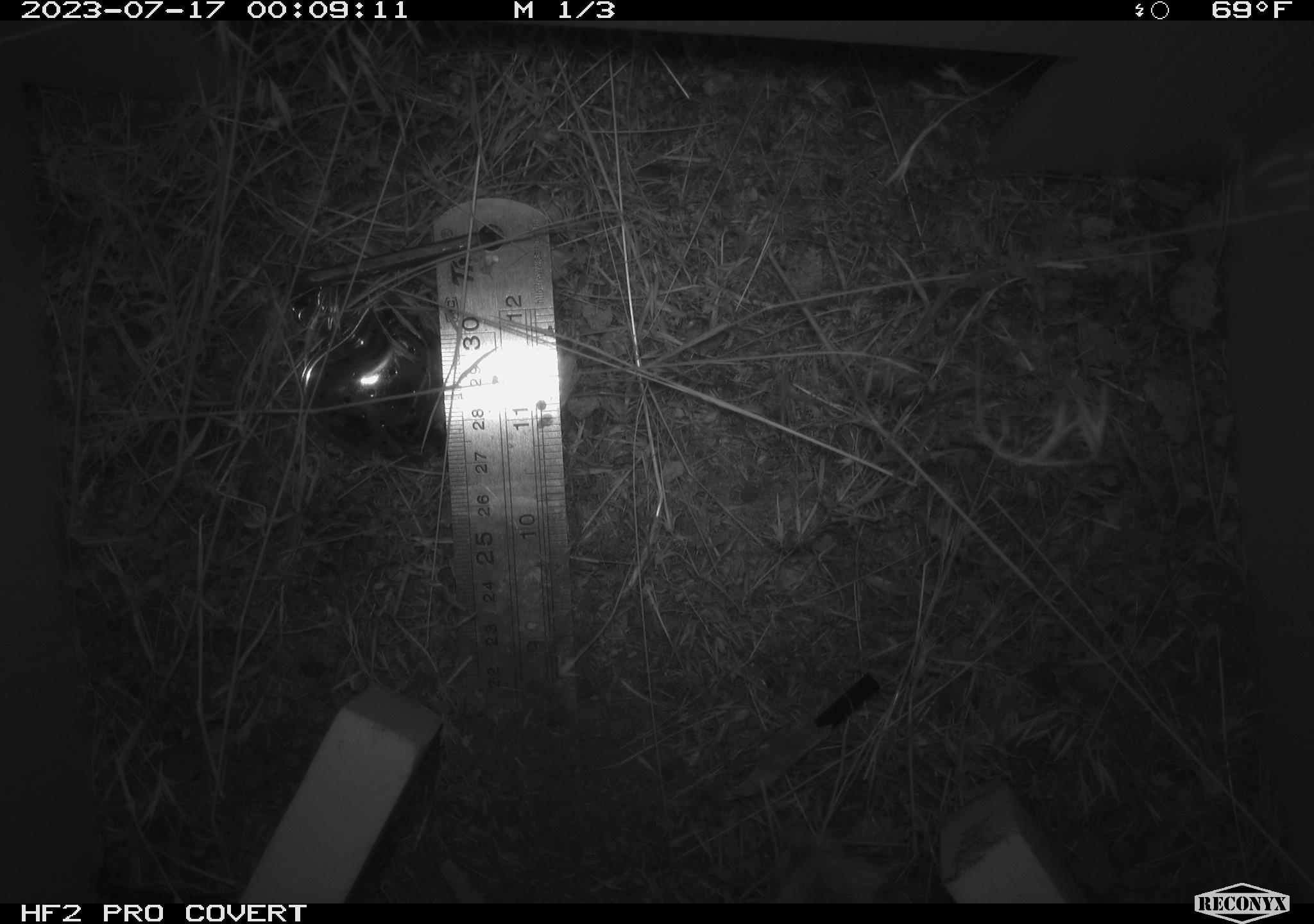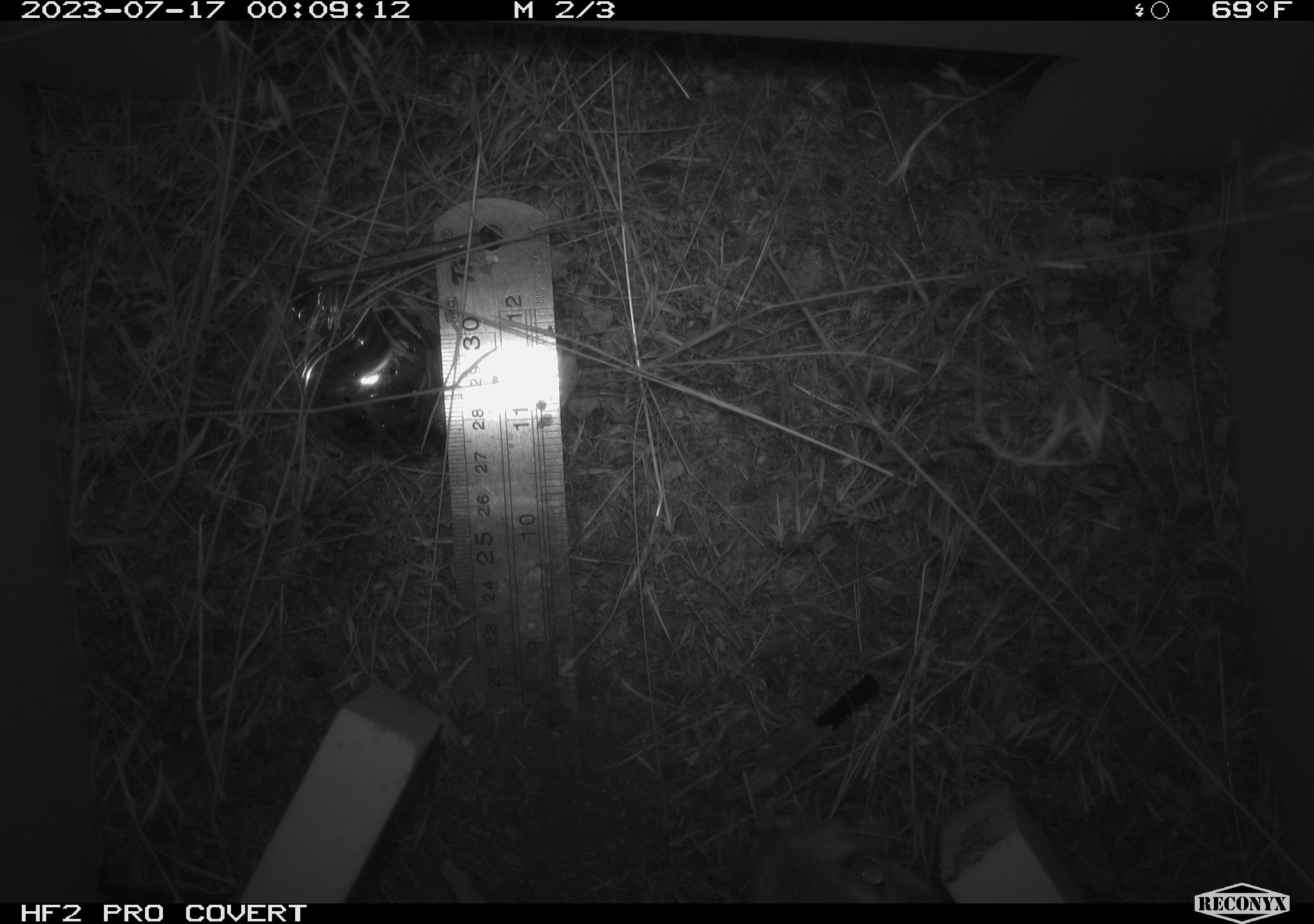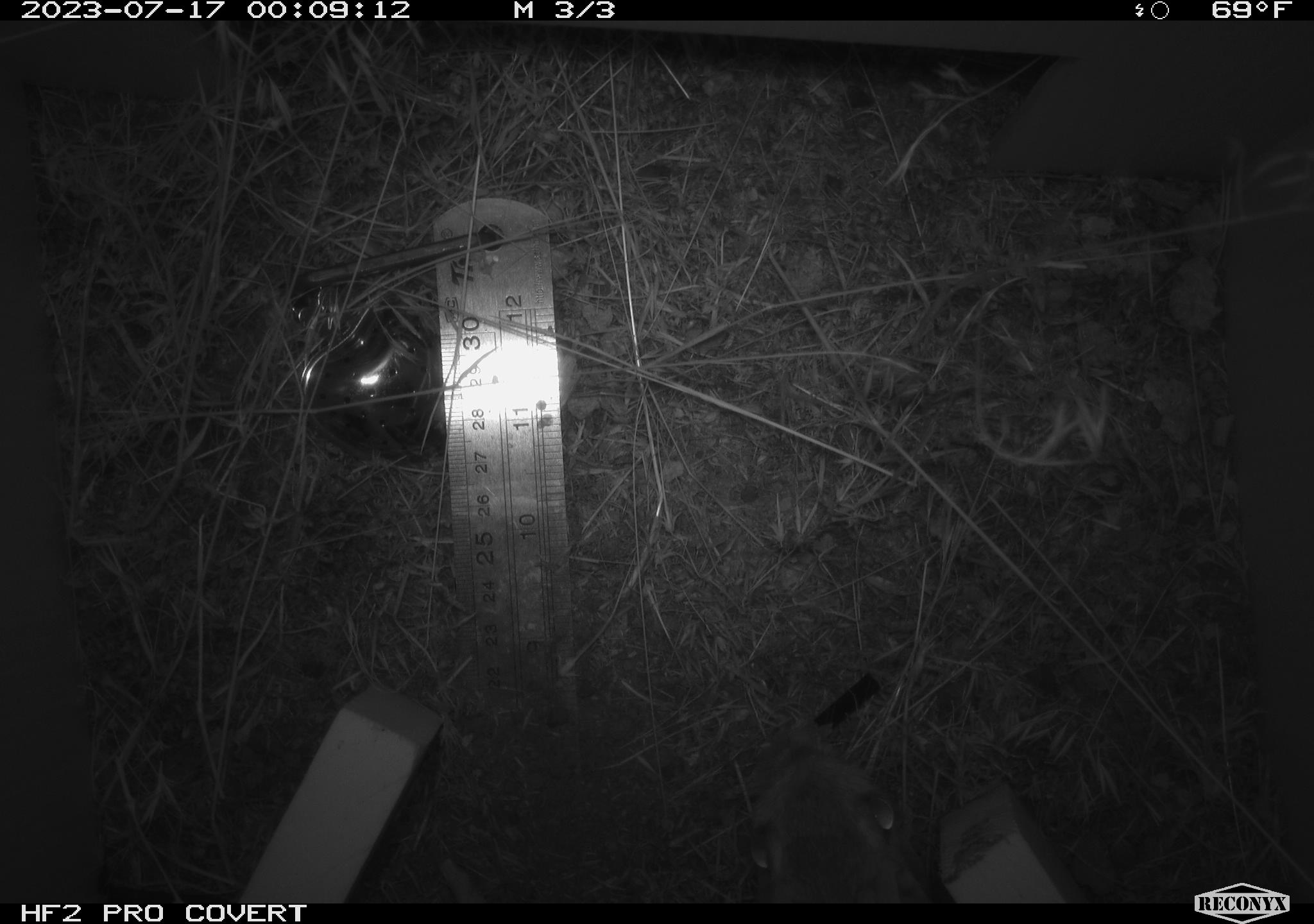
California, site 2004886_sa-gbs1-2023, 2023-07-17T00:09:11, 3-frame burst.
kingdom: Animalia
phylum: Chordata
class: Mammalia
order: Rodentia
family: Heteromyidae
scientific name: Heteromyidae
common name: kangaroo rats and pocket mice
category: heteromyidae family